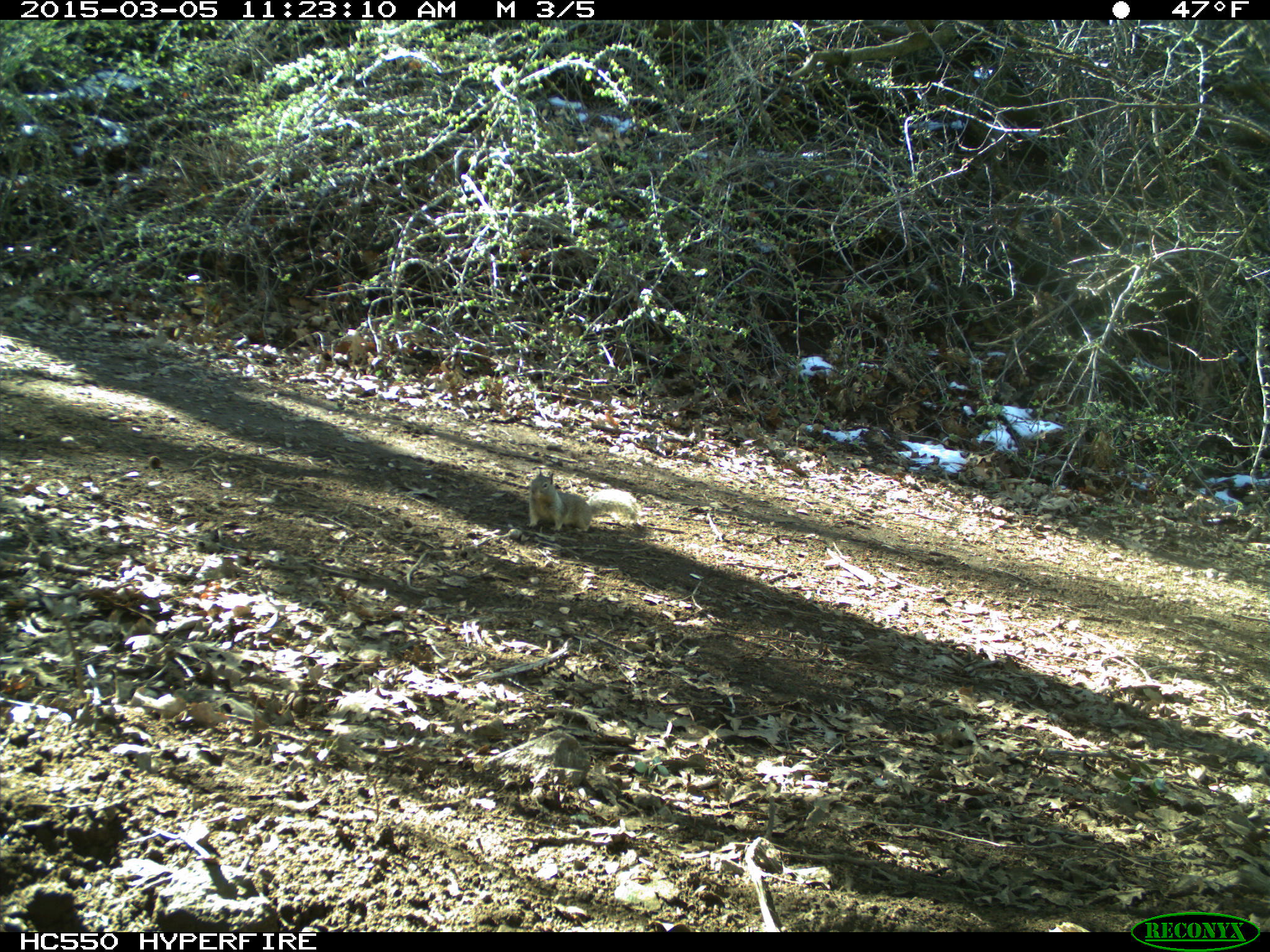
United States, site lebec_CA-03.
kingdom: Animalia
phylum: Chordata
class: Mammalia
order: Rodentia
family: Sciuridae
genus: Otospermophilus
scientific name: Otospermophilus beecheyi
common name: california ground squirrel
Otospermophilus beecheyi (california ground squirrel).